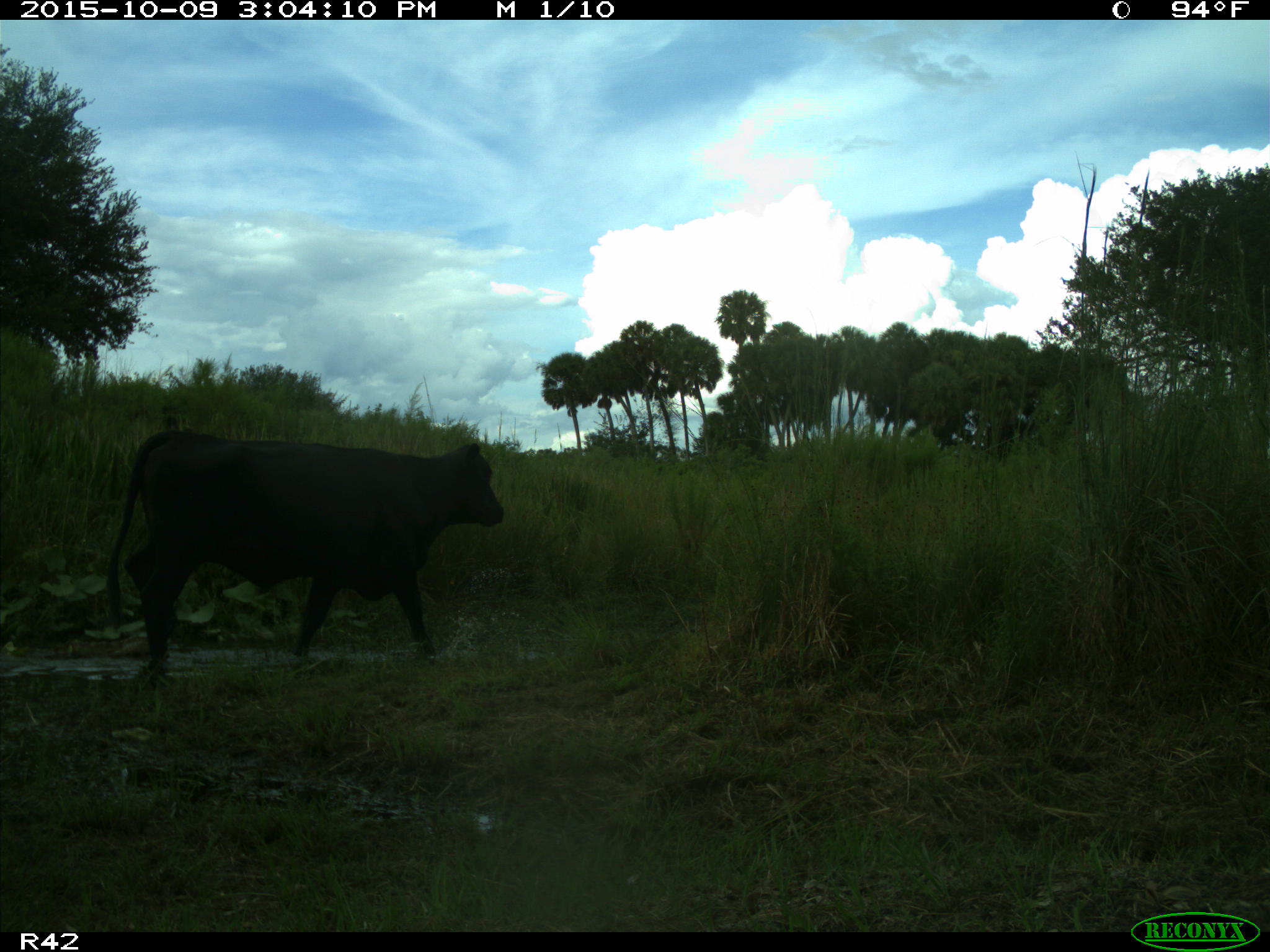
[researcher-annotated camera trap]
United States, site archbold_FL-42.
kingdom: Animalia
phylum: Chordata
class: Mammalia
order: Artiodactyla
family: Bovidae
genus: Bos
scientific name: Bos taurus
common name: domestic cow